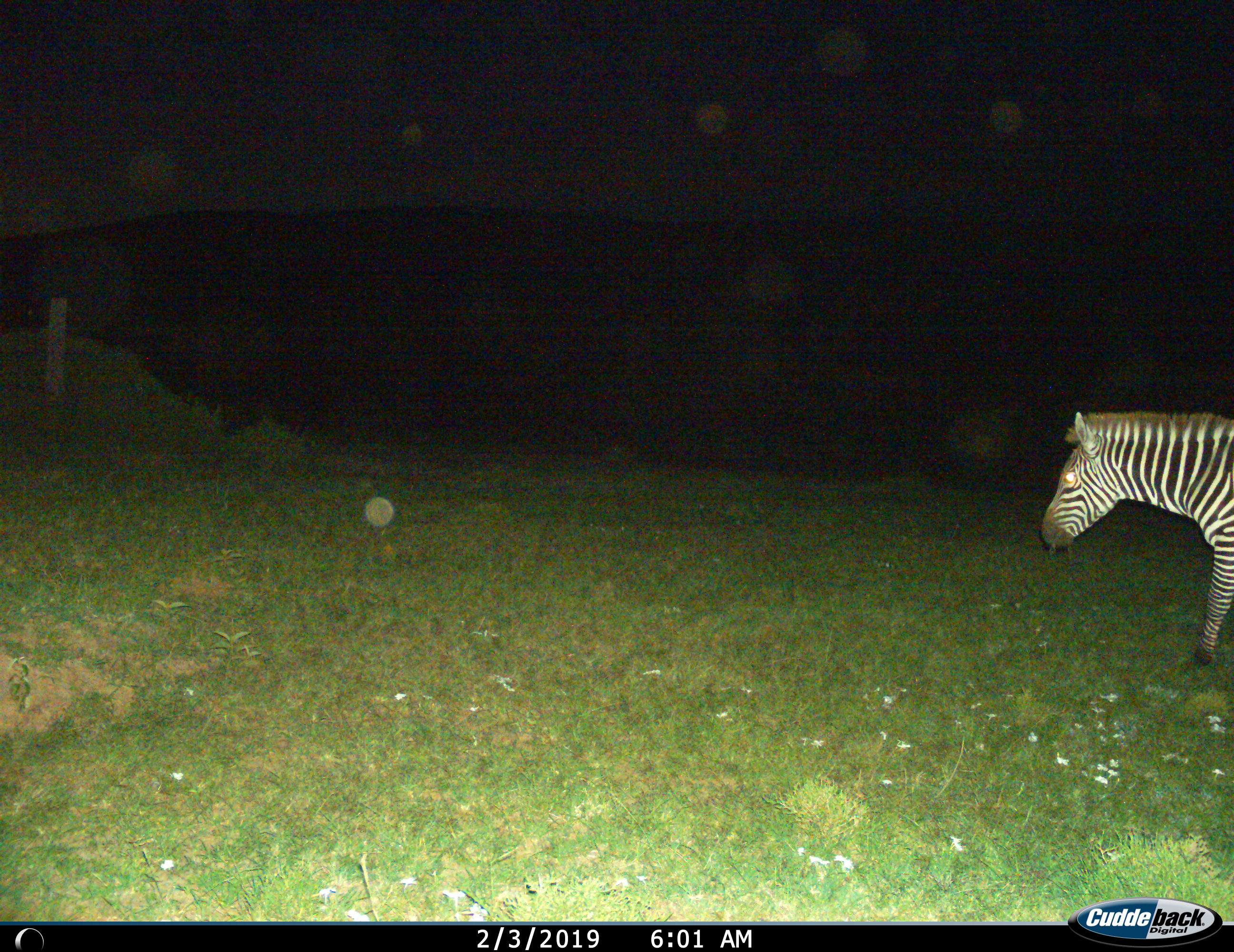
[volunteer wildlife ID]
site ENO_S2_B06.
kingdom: Animalia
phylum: Chordata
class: Mammalia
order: Perissodactyla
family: Equidae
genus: Equus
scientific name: Equus quagga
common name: plains zebra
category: zebraplains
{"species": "zebraplains (plains zebra) (Equus quagga)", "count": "1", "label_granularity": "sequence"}